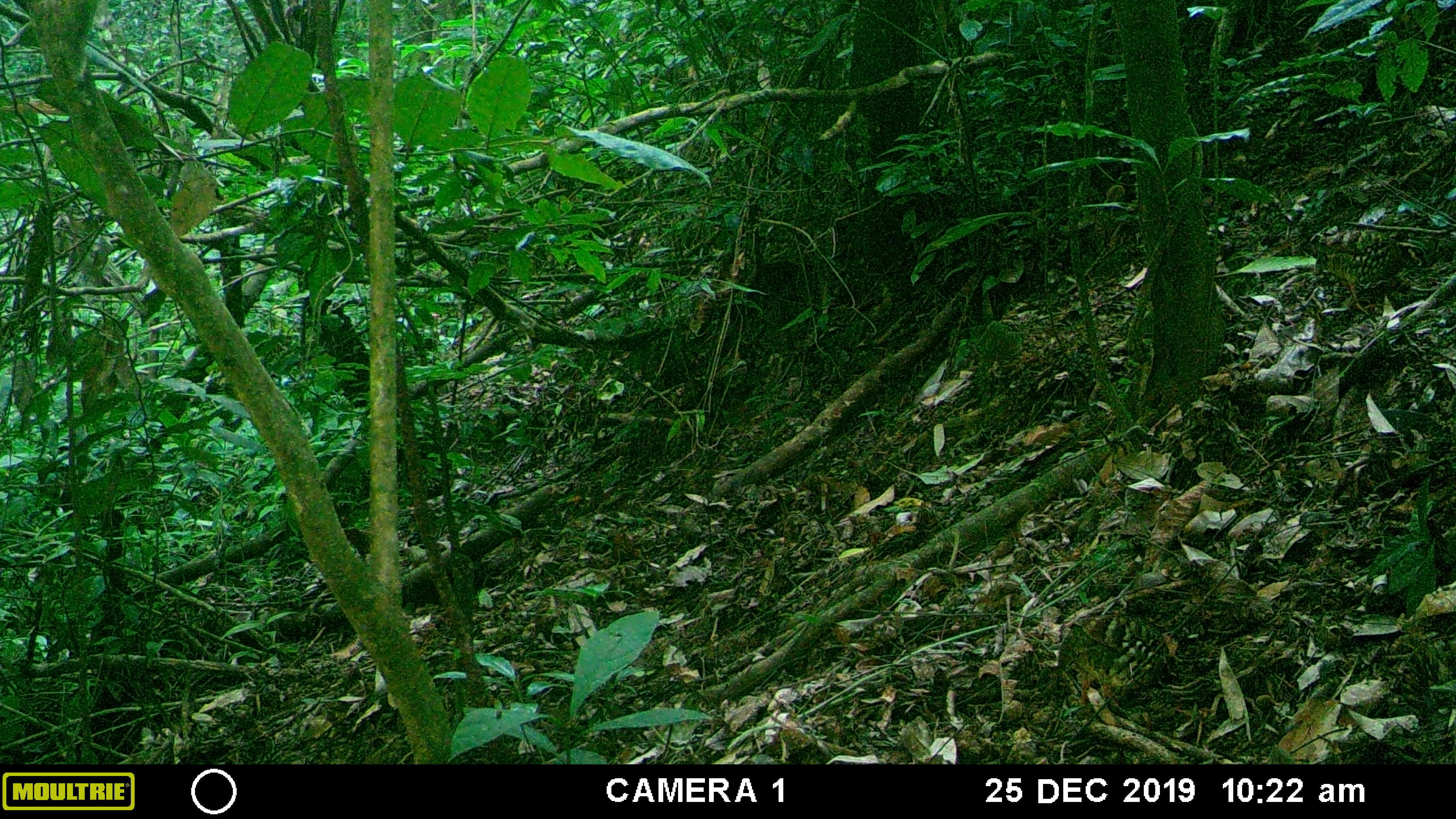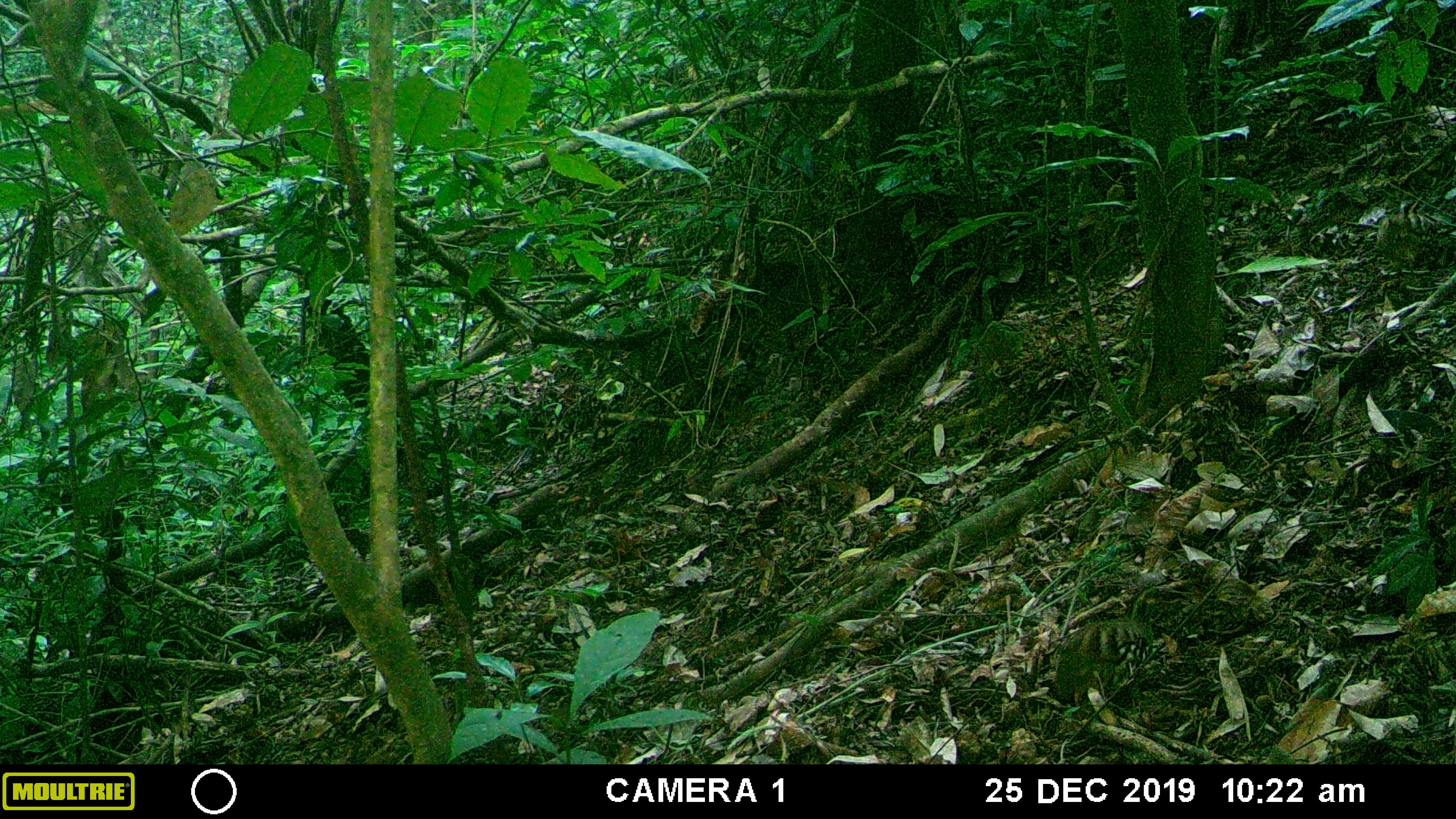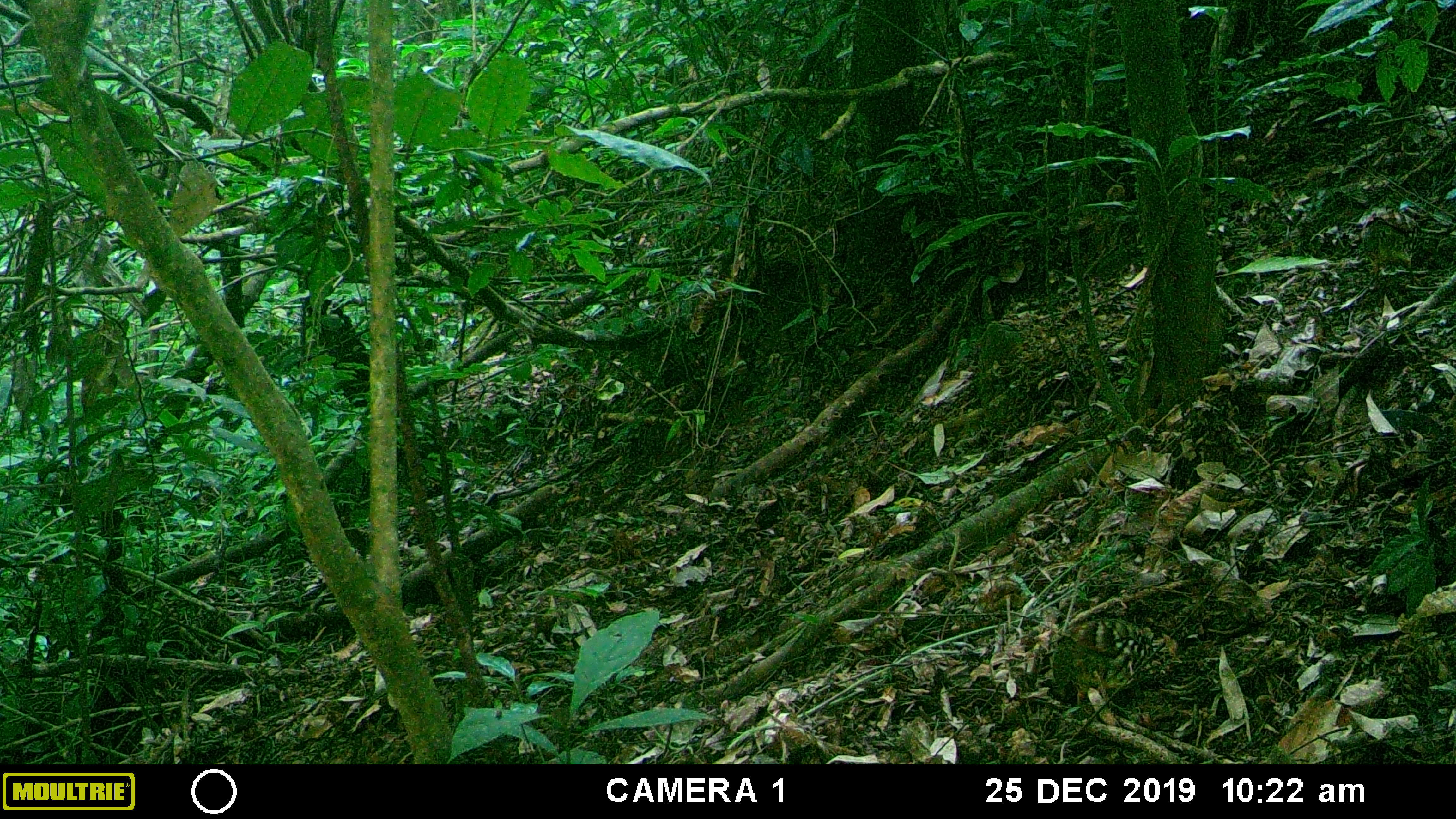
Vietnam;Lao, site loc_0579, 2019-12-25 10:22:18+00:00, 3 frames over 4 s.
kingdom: Animalia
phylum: Chordata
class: Aves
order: Galliformes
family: Phasianidae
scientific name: Phasianidae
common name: partridge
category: unidentified partridge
Unidentified partridge (partridge) (Phasianidae). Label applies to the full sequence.